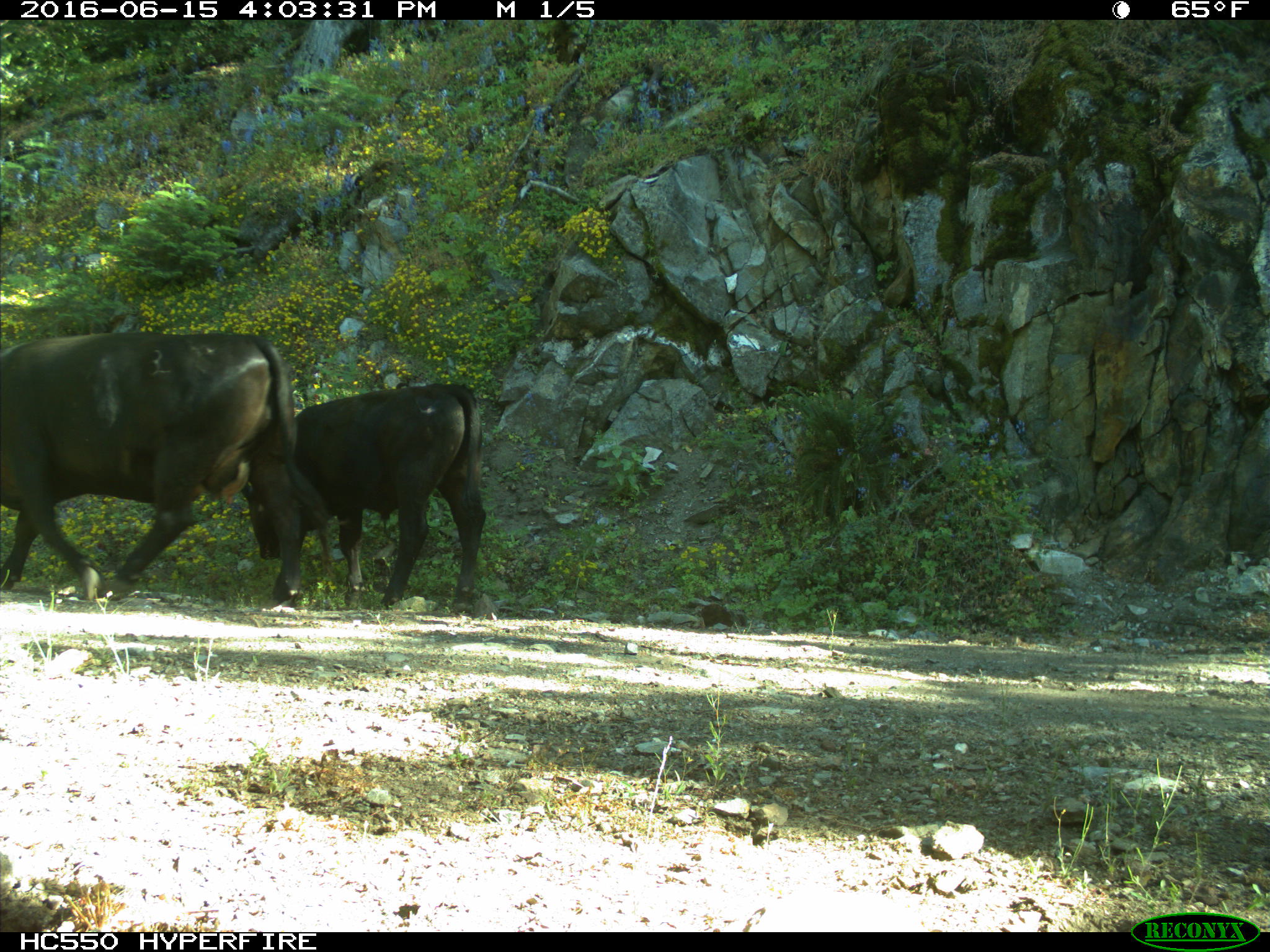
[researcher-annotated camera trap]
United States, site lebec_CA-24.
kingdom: Animalia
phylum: Chordata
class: Mammalia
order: Artiodactyla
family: Bovidae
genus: Bos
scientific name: Bos taurus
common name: domestic cow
Bos taurus (domestic cow).